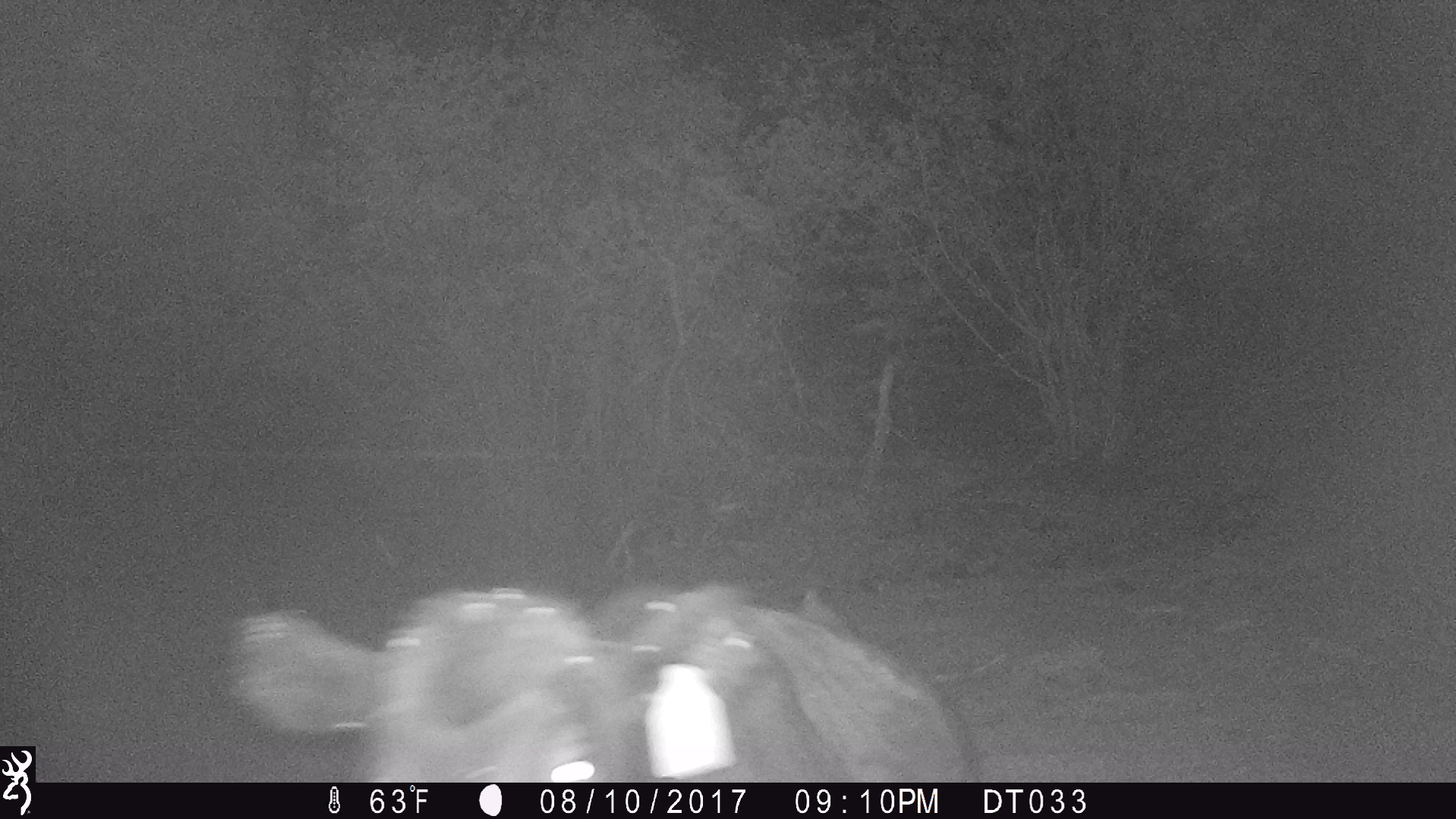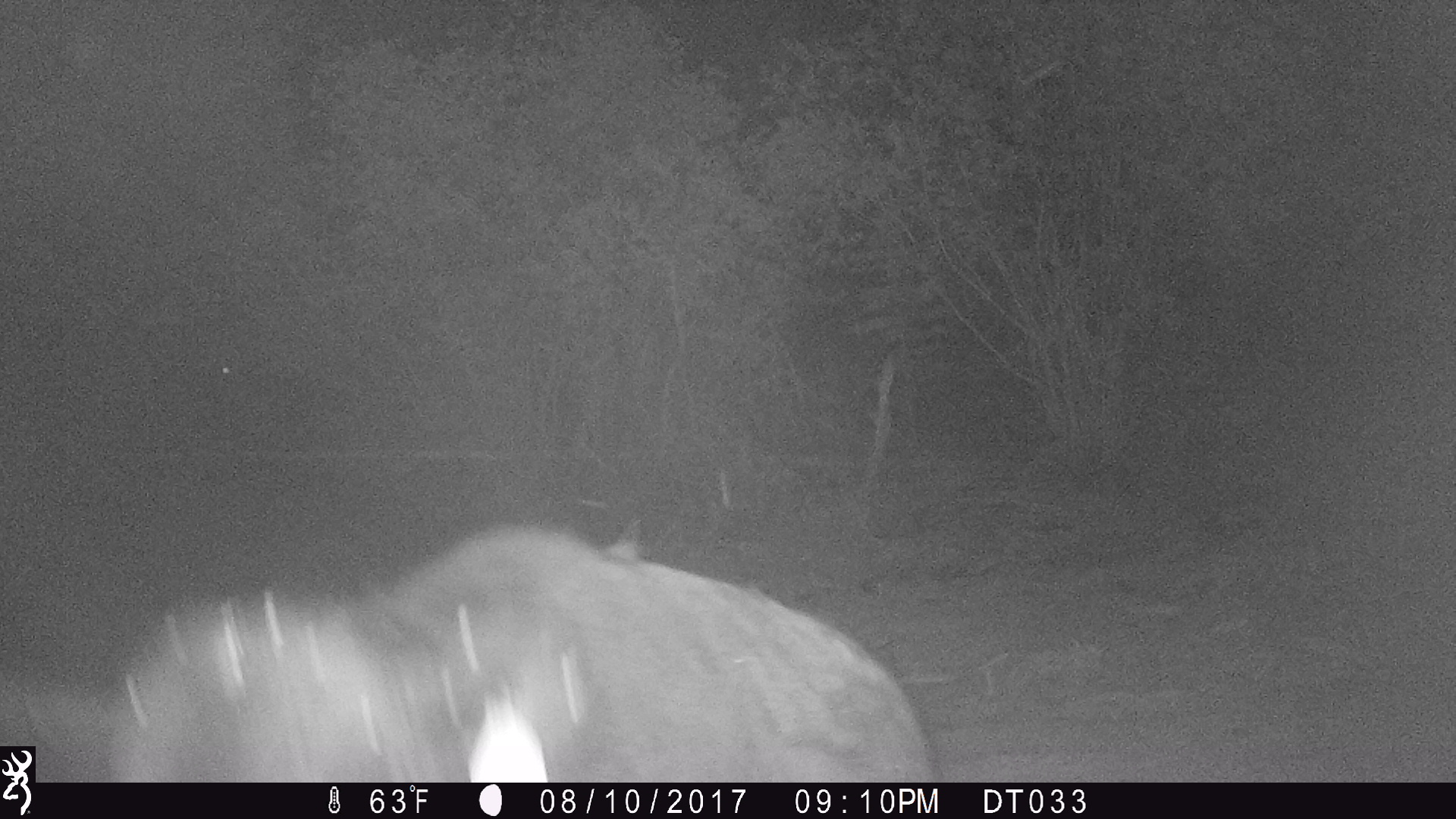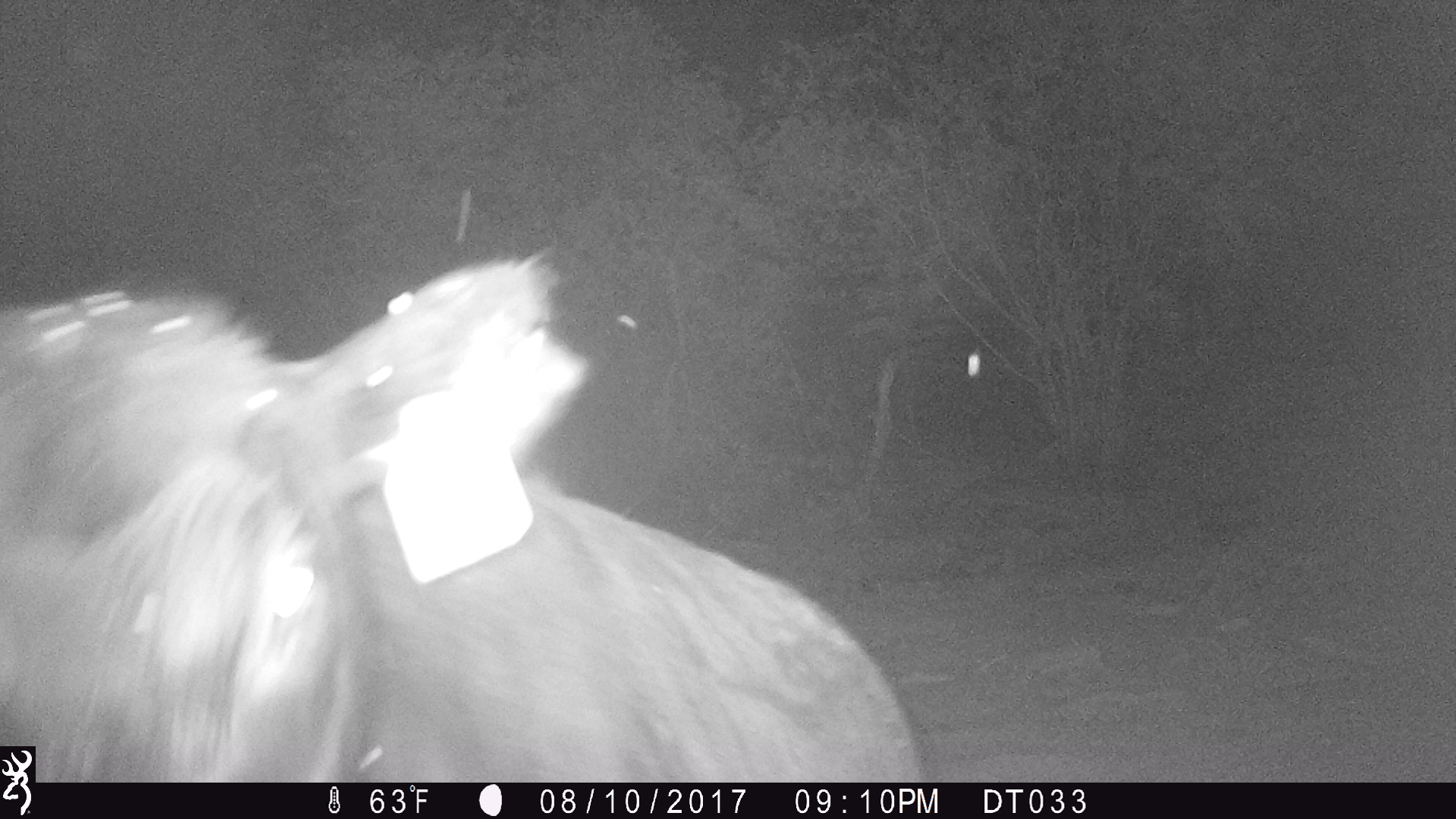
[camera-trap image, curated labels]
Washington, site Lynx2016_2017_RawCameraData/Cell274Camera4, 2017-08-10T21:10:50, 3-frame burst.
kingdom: Animalia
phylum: Chordata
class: Mammalia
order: Artiodactyla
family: Bovidae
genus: Bos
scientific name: Bos taurus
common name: domestic cattle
Domestic cattle (Bos taurus). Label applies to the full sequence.